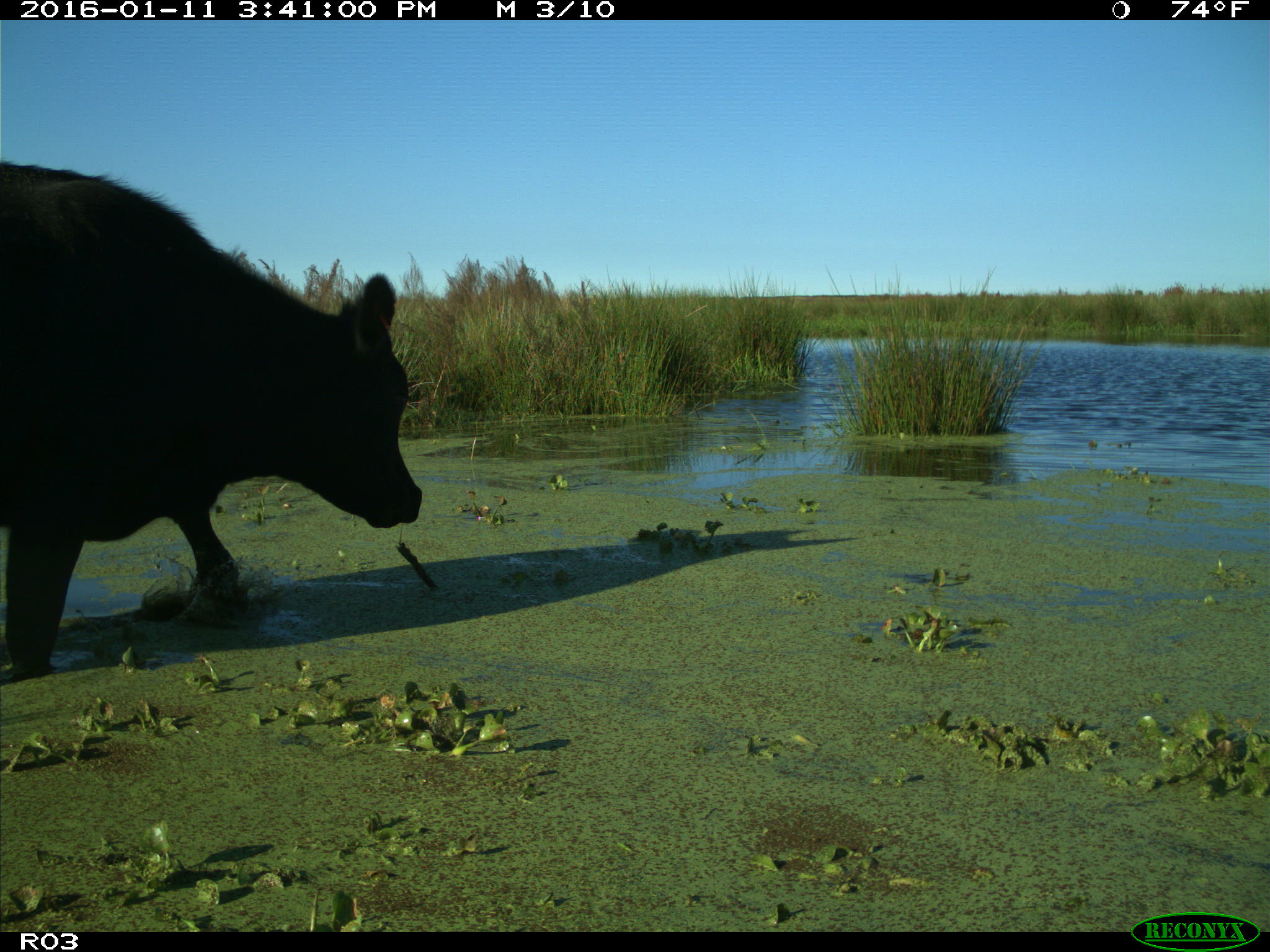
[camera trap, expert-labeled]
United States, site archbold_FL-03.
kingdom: Animalia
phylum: Chordata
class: Mammalia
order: Artiodactyla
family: Bovidae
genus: Bos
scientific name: Bos taurus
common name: domestic cow